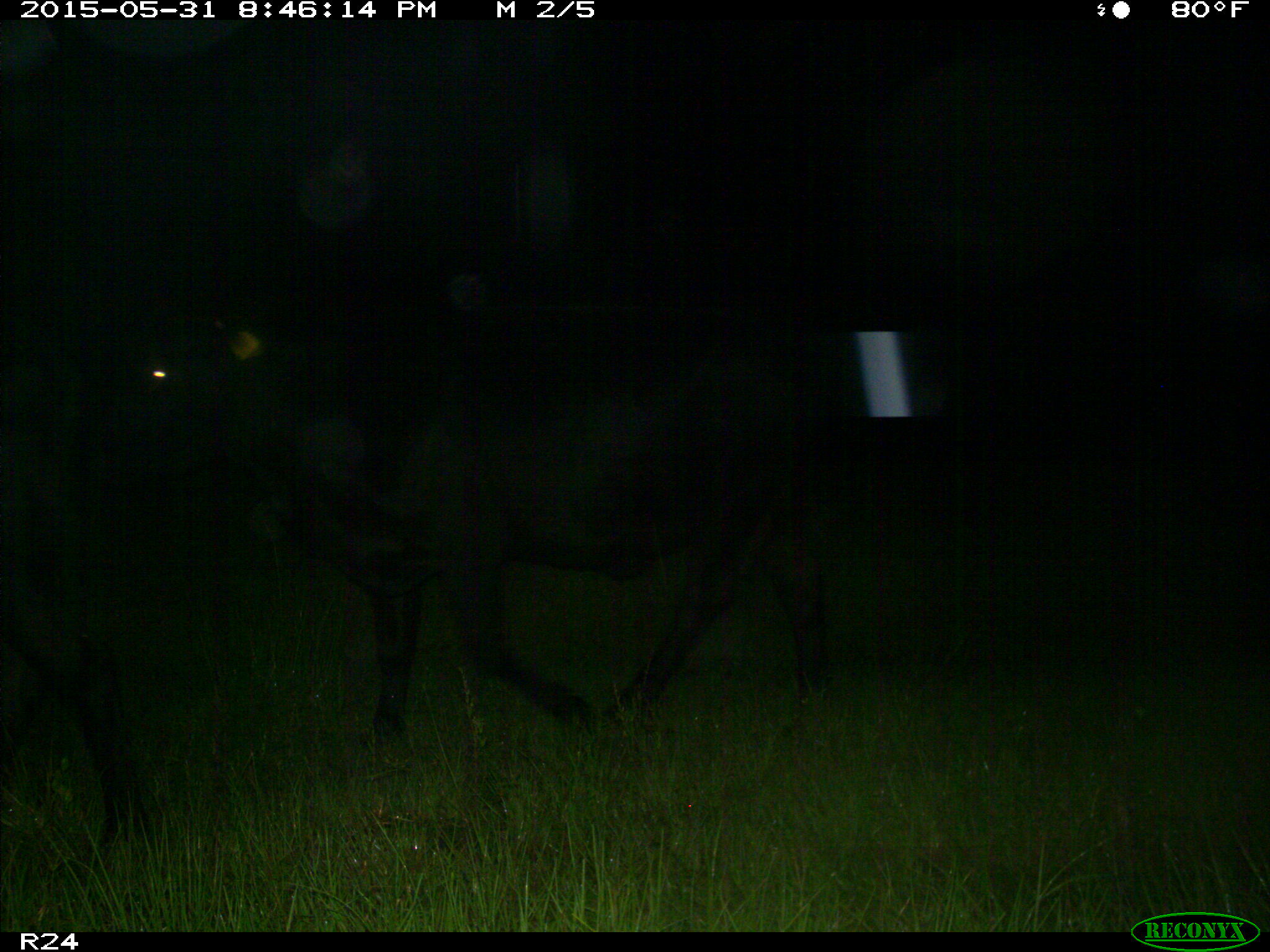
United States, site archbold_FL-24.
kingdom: Animalia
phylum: Chordata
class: Mammalia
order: Artiodactyla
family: Bovidae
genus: Bos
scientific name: Bos taurus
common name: domestic cow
Bos taurus (domestic cow).